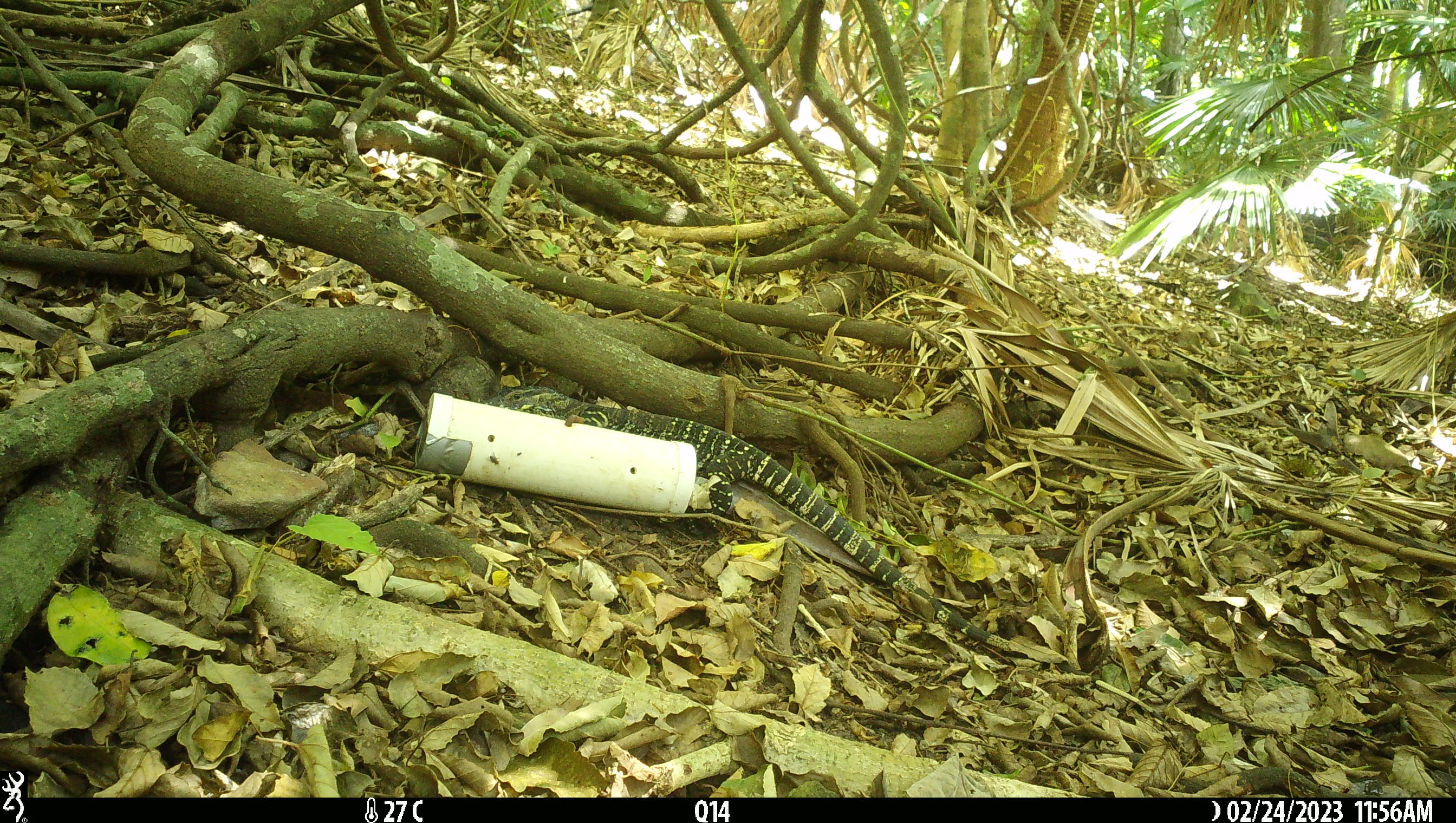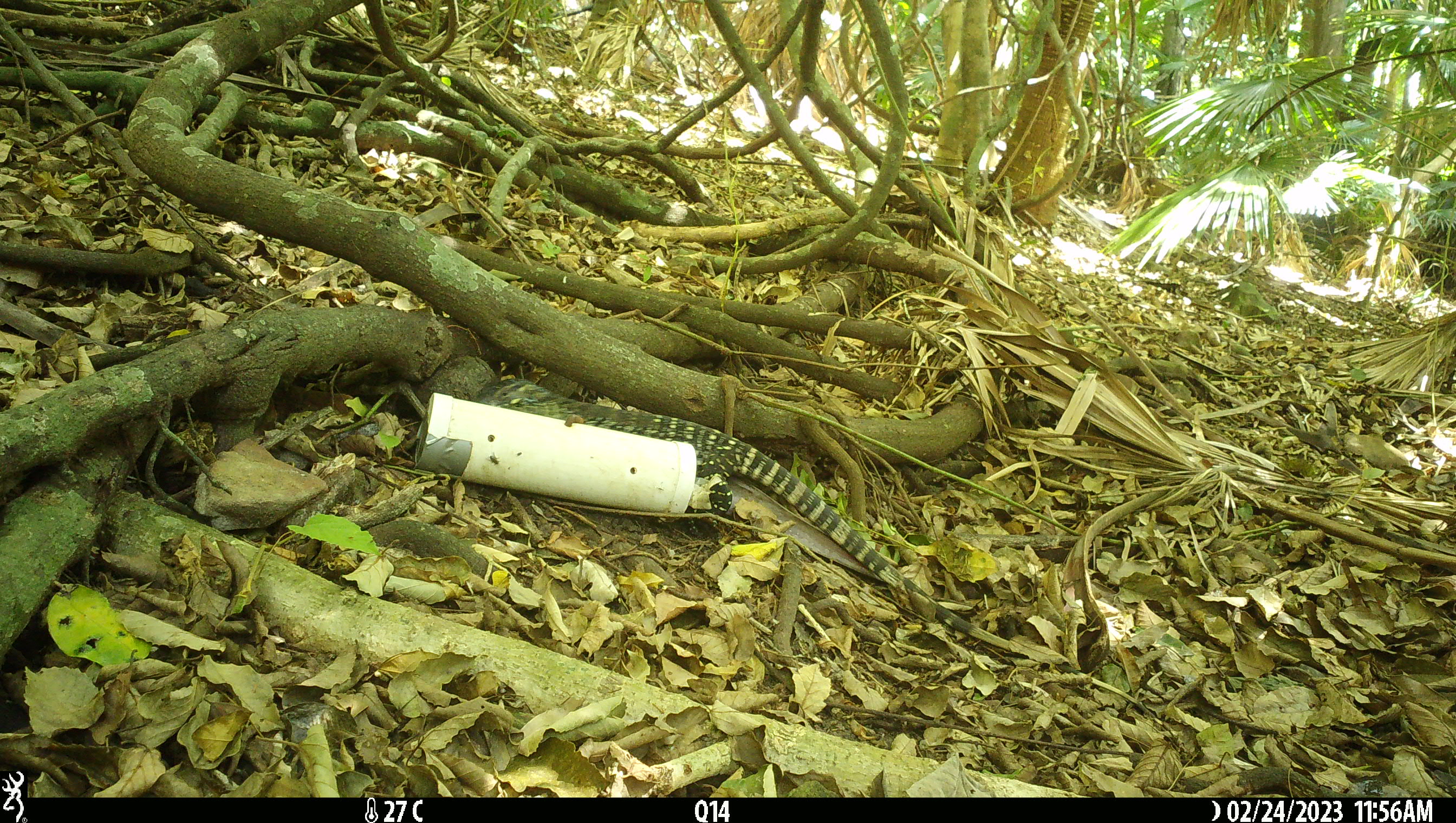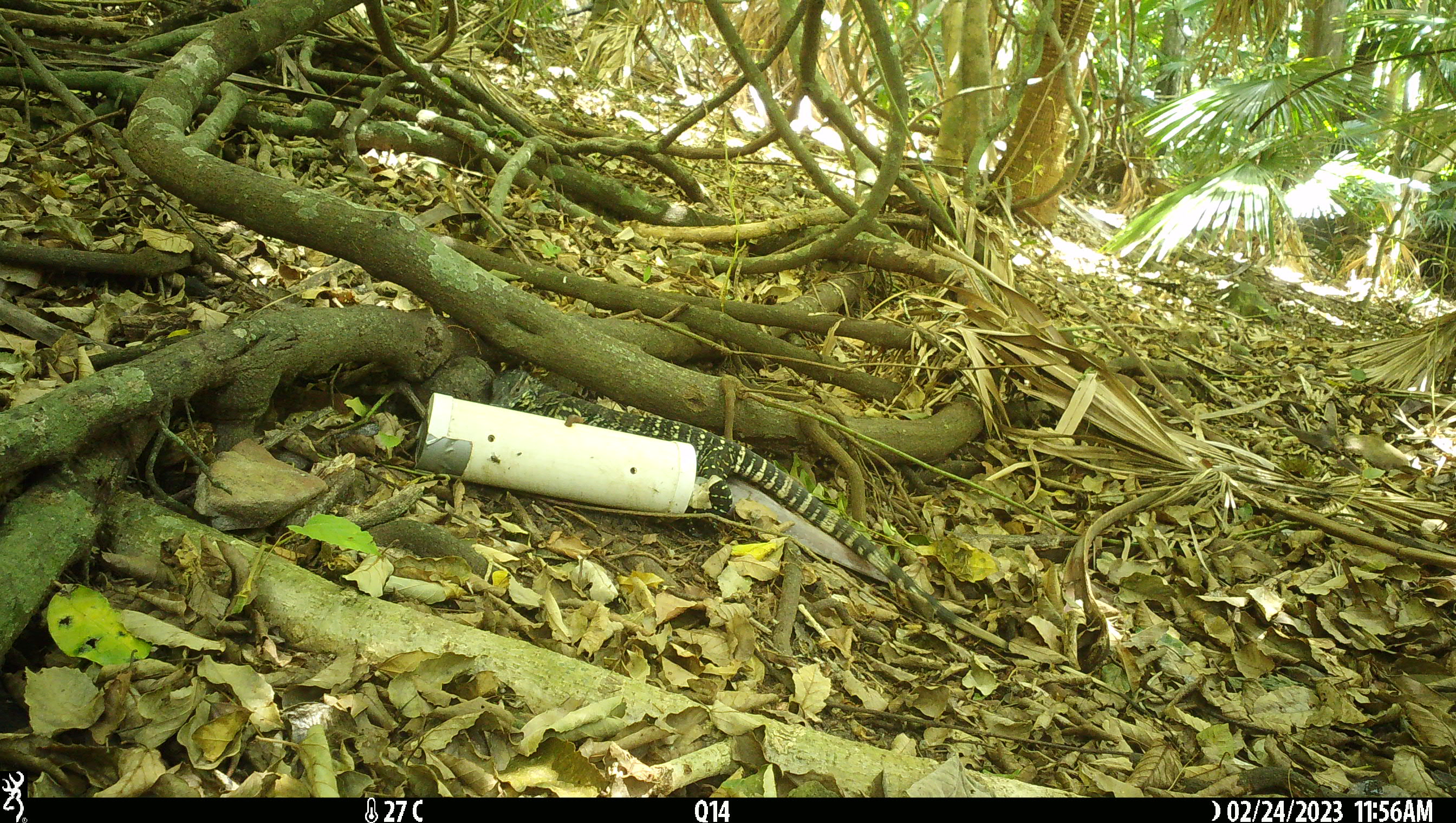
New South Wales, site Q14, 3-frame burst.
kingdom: Animalia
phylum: Chordata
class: Reptilia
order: Squamata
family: Varanidae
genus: Varanus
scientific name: Varanus varius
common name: lace monitor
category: goanna